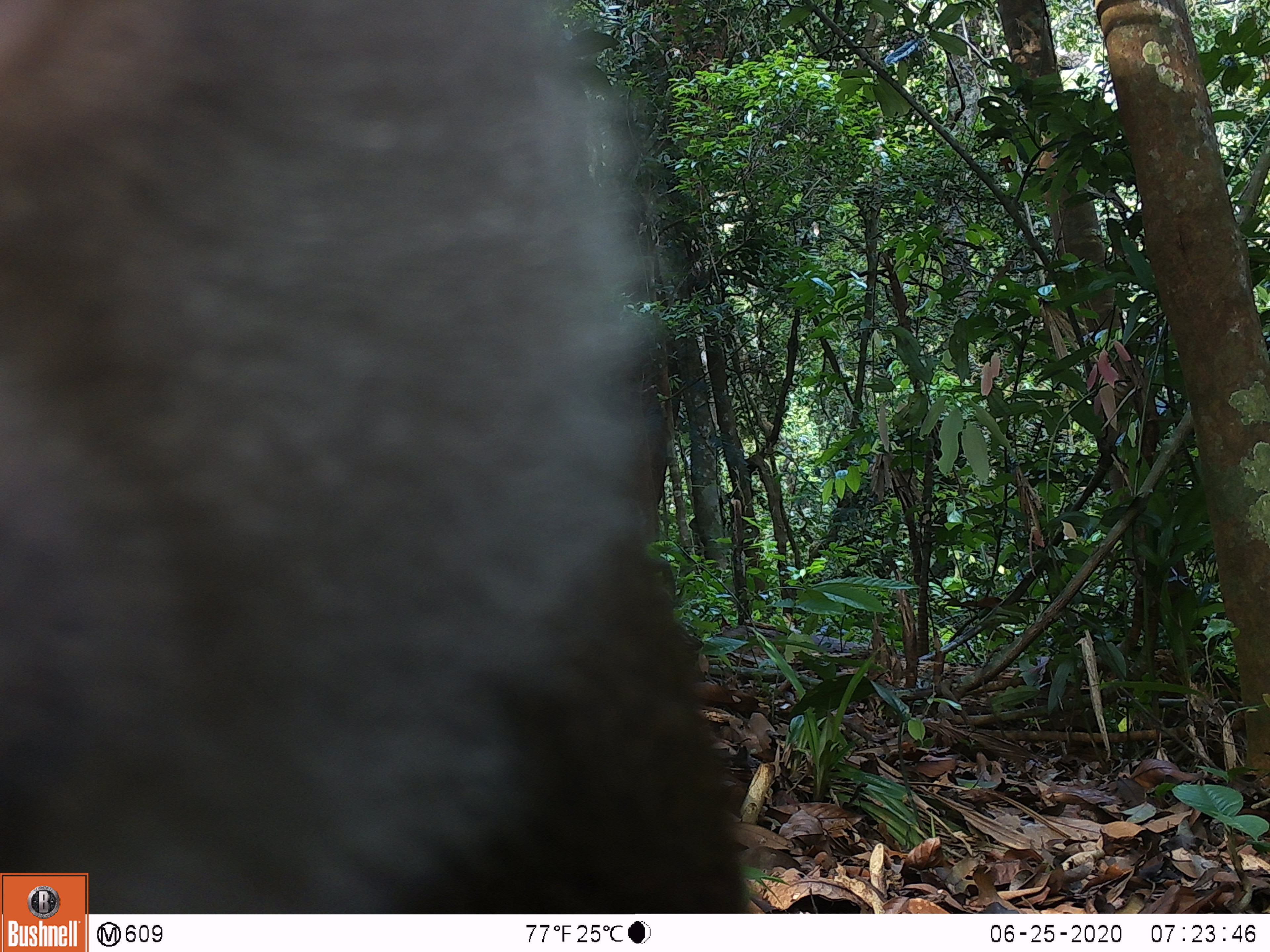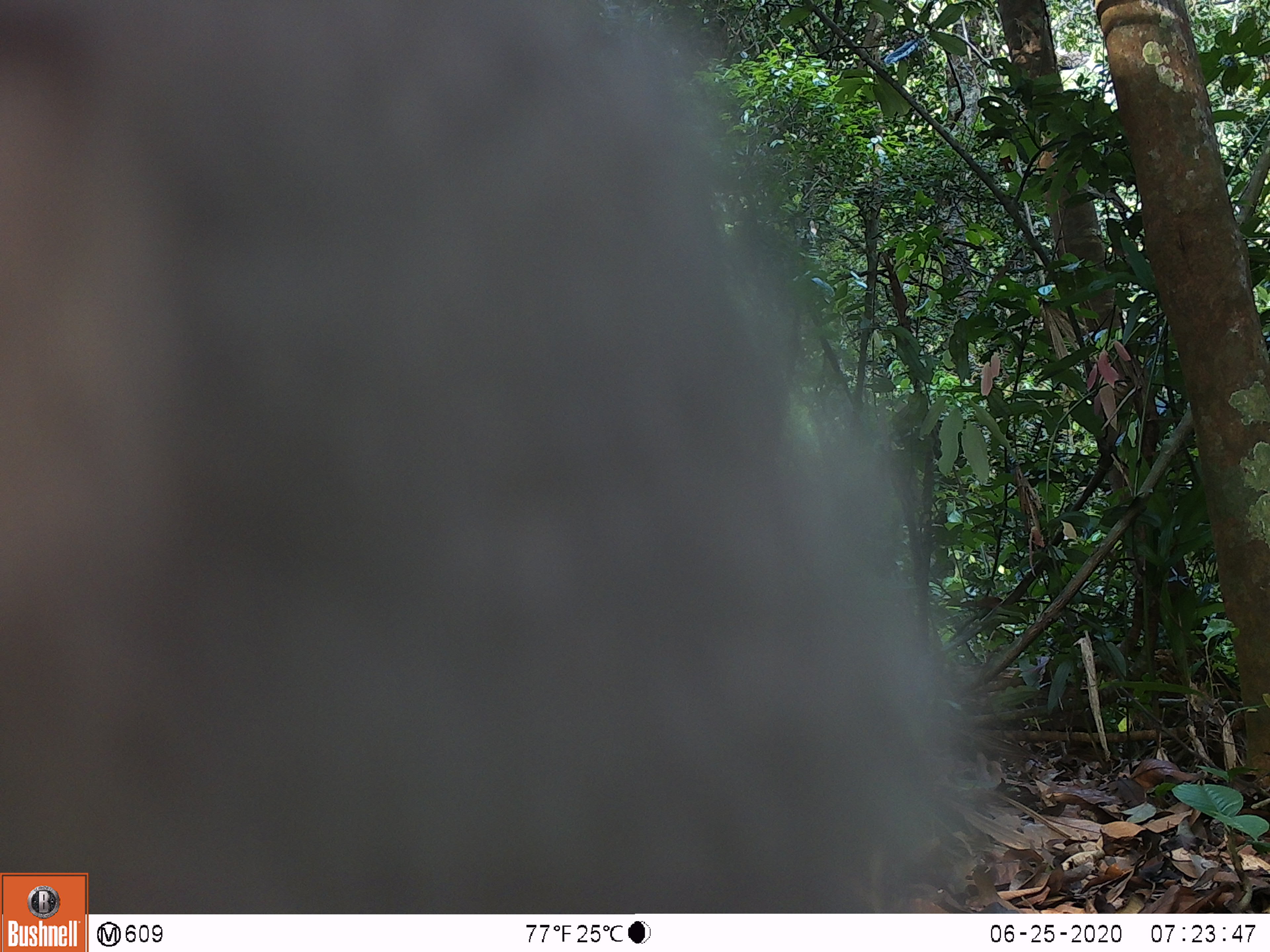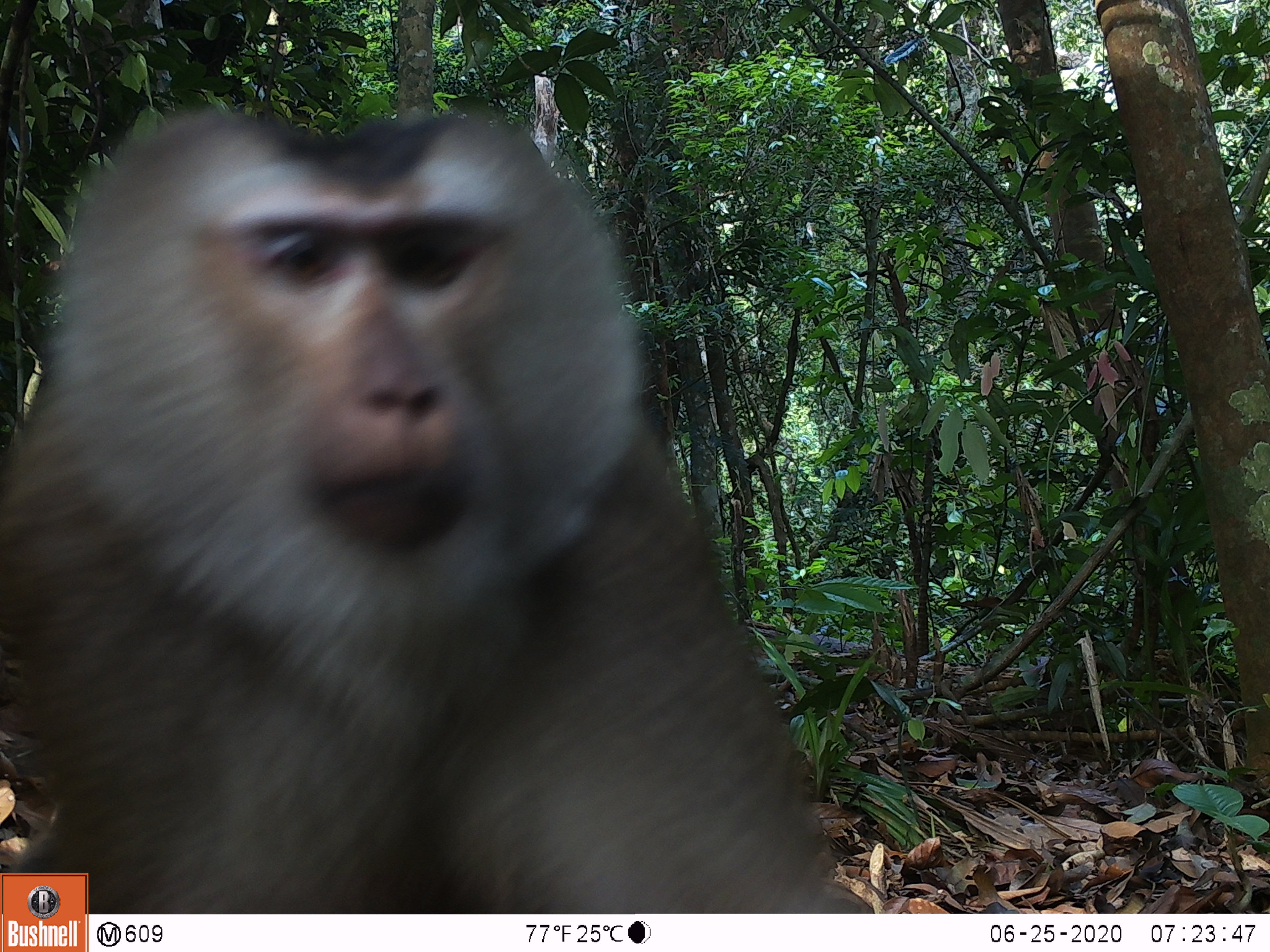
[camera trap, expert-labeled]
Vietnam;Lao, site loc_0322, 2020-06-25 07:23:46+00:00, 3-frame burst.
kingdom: Animalia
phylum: Chordata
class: Mammalia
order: Primates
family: Cercopithecidae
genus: Macaca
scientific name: Macaca nemestrina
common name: pig-tailed macaque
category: pig tailed macaque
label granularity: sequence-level